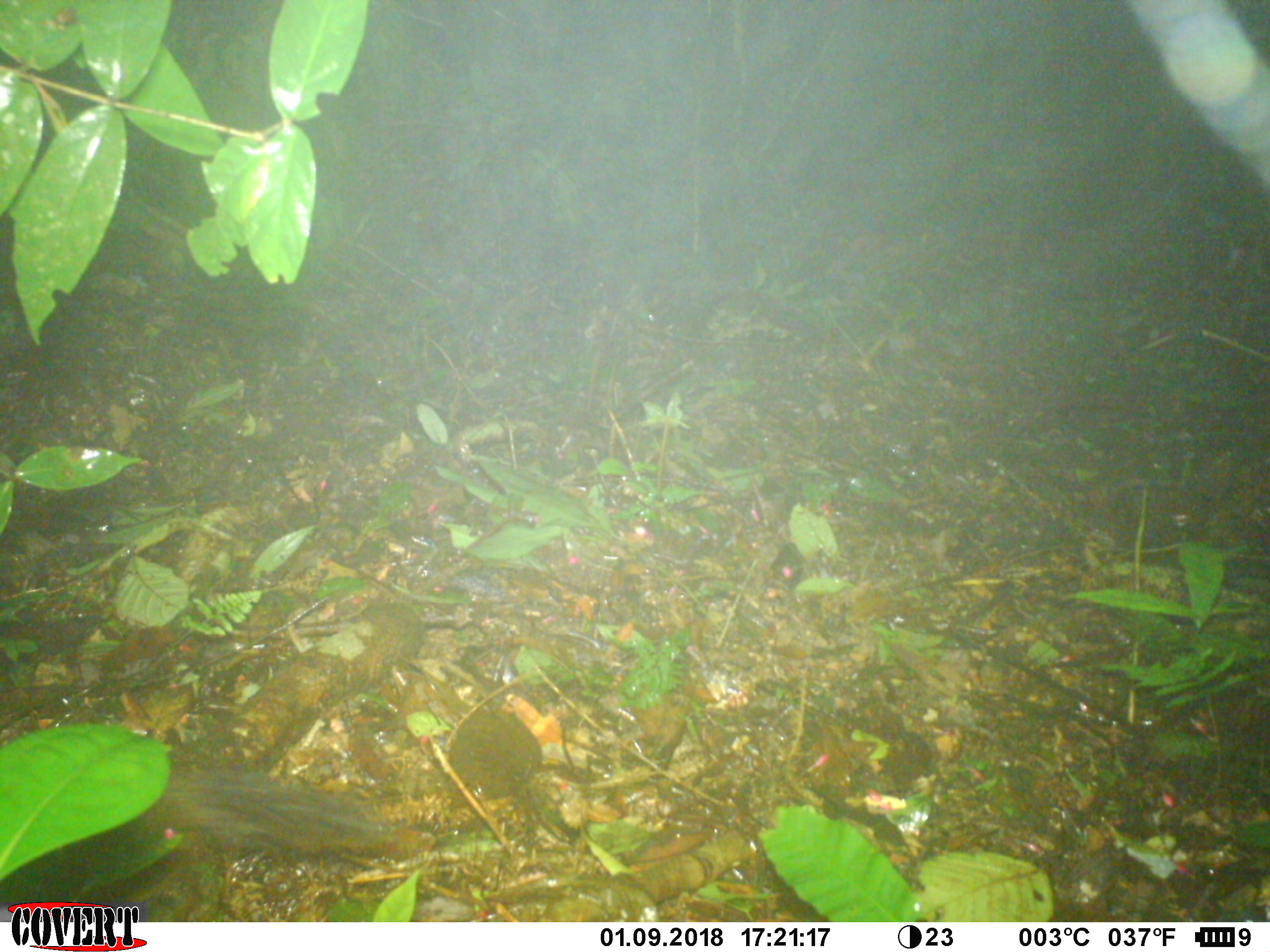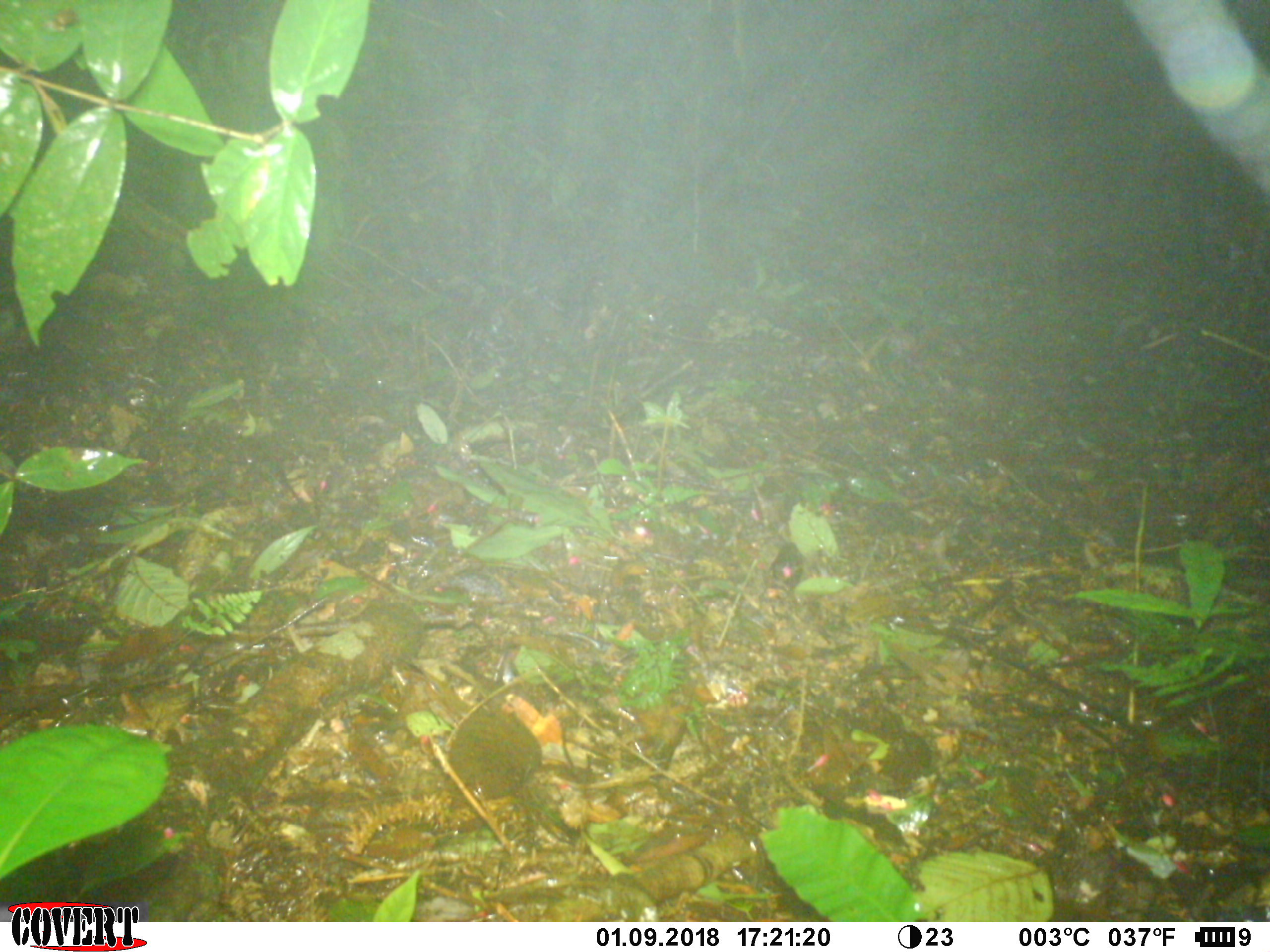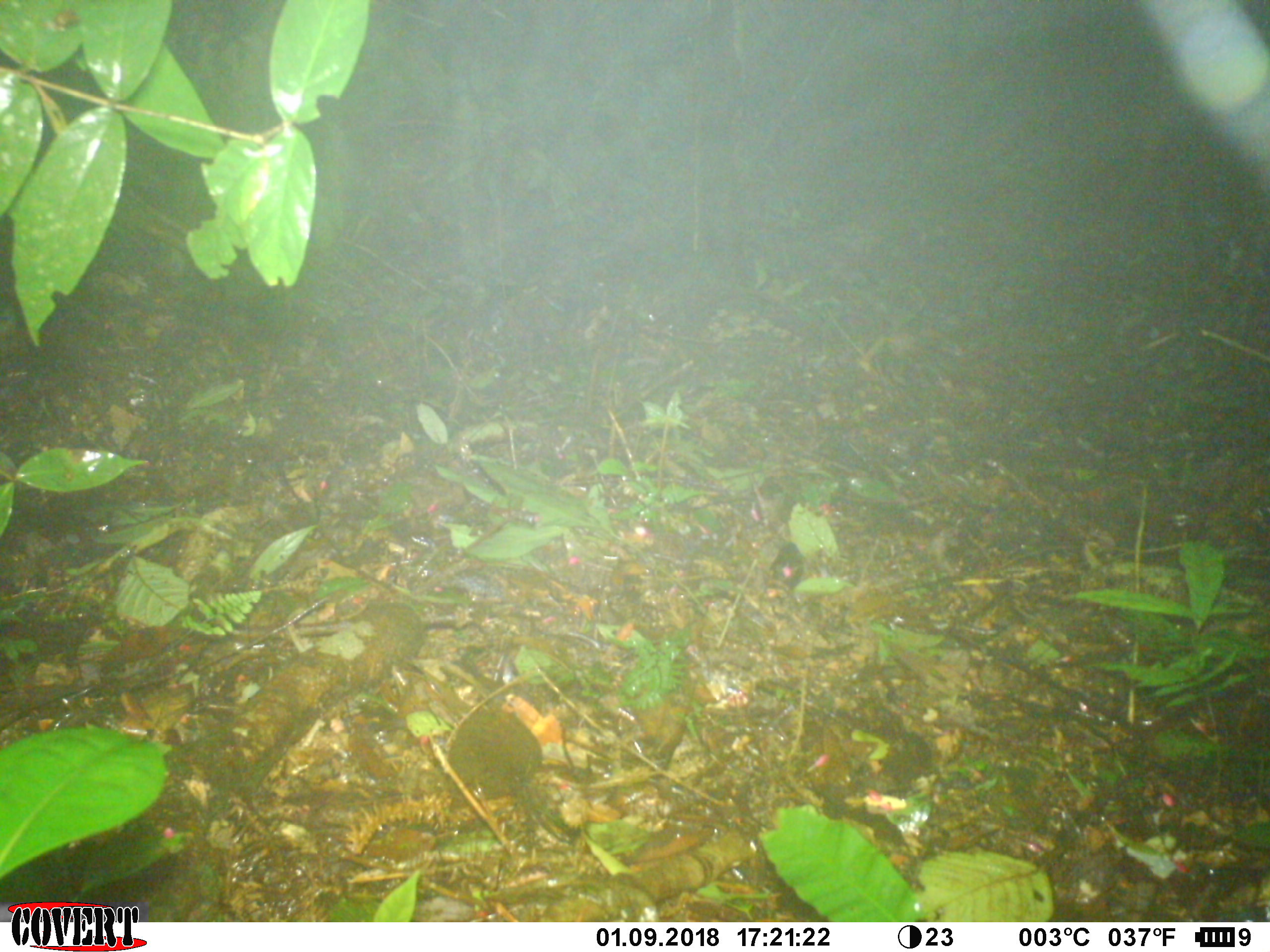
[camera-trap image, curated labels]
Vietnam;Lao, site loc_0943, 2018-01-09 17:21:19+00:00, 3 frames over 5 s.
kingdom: Animalia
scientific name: Animalia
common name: animal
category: unidentified animal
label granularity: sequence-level